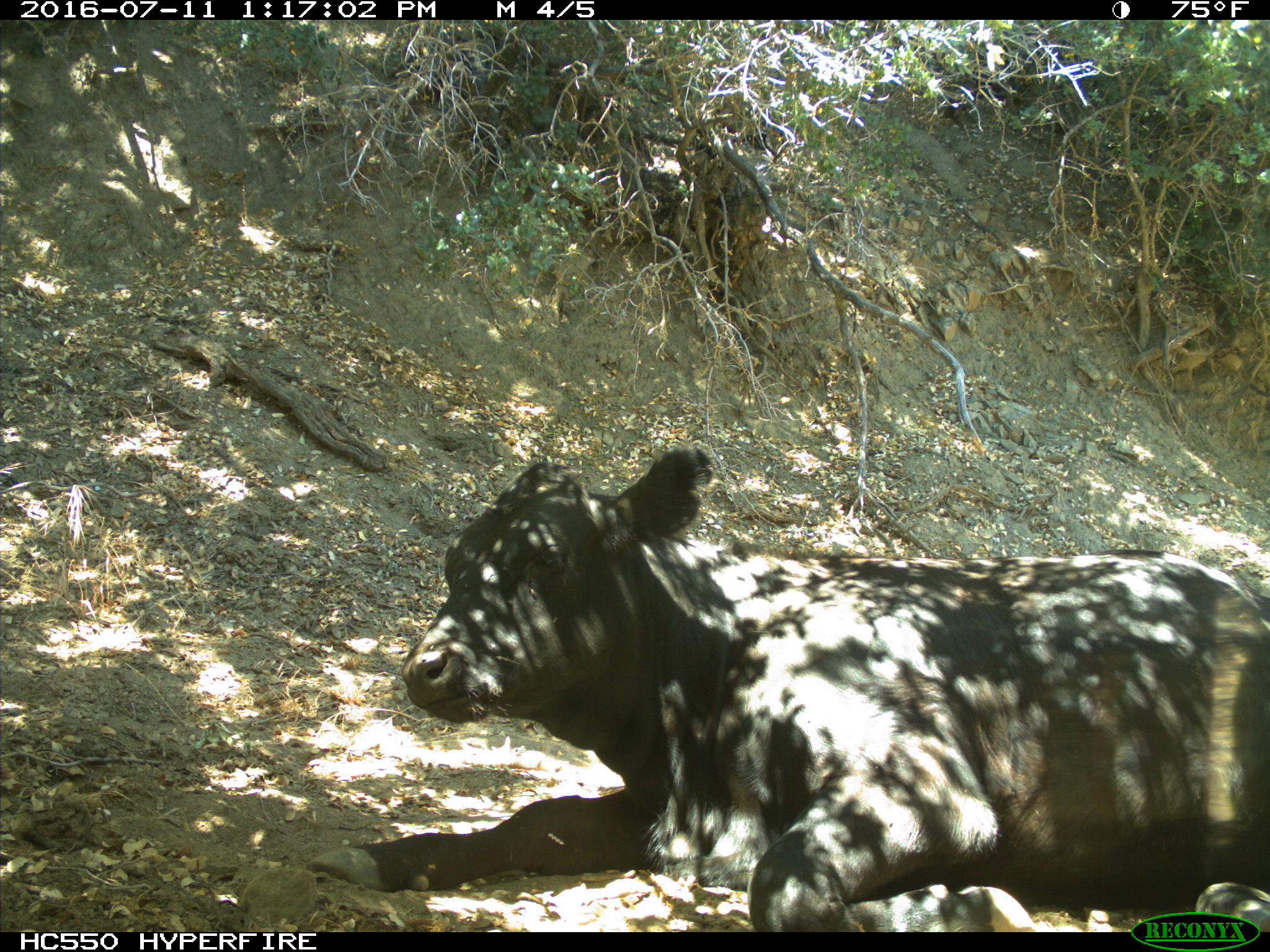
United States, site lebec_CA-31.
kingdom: Animalia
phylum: Chordata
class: Mammalia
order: Artiodactyla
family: Bovidae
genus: Bos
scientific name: Bos taurus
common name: domestic cow